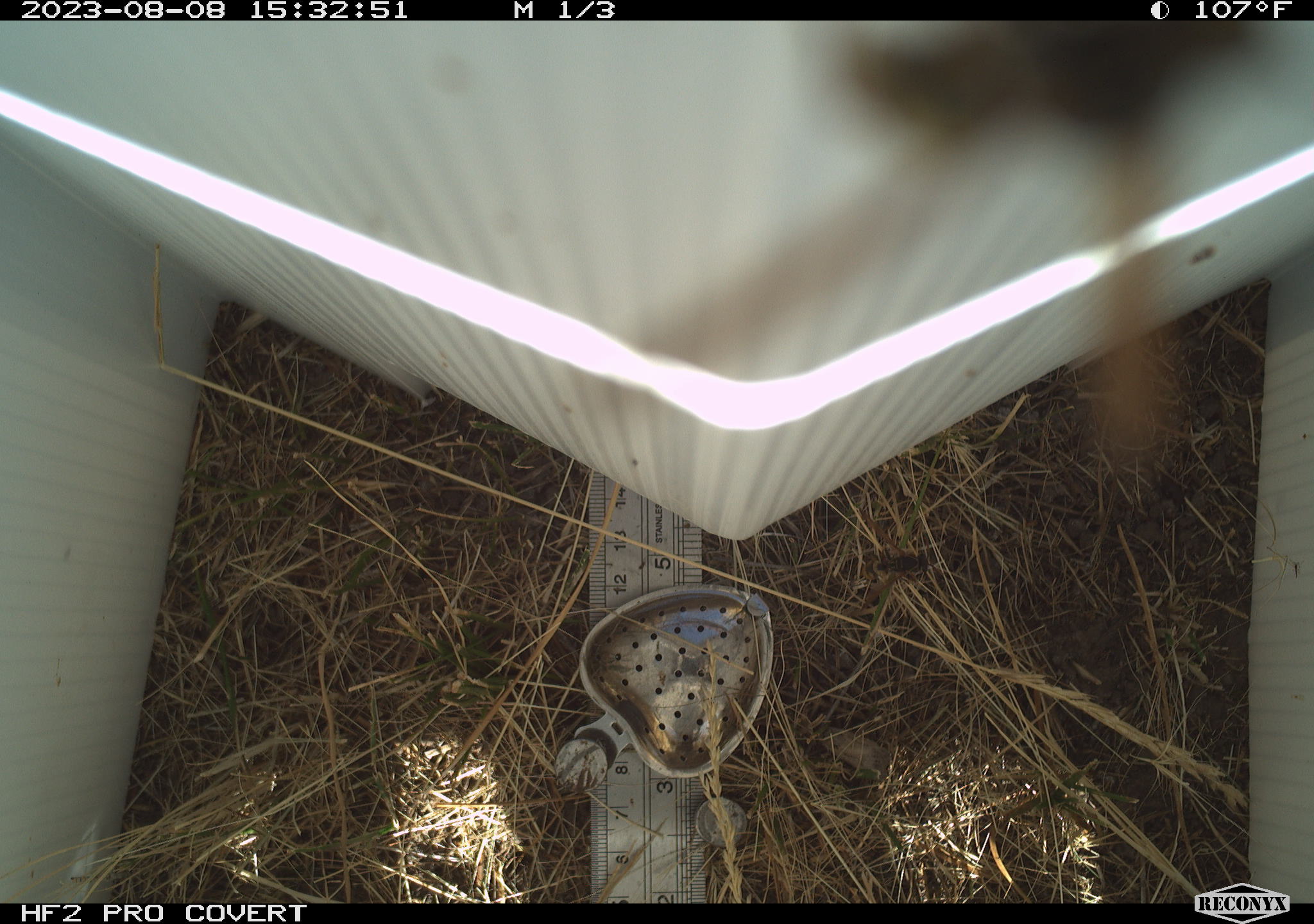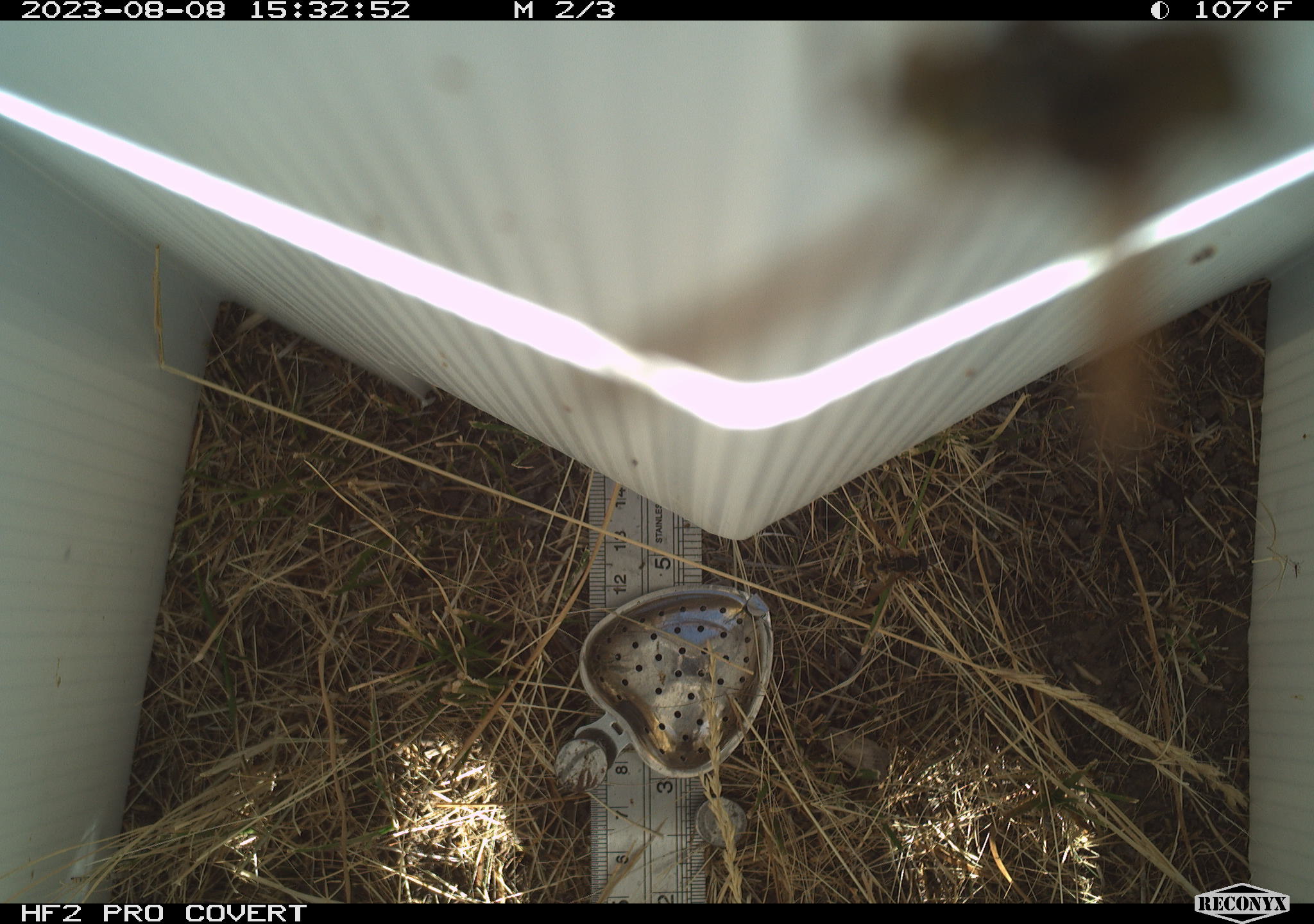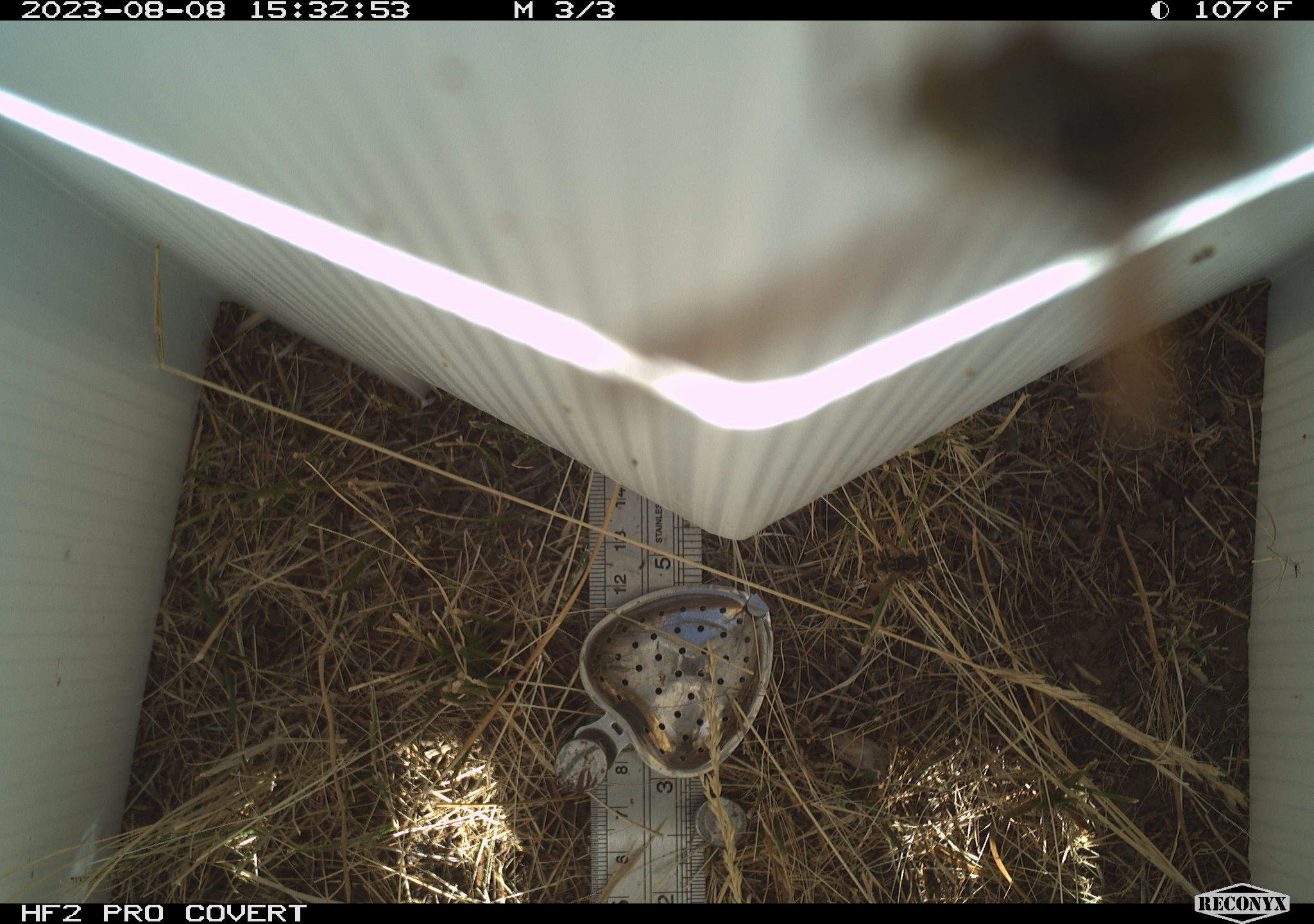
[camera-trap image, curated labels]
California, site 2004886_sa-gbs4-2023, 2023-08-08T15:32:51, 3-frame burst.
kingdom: Animalia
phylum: Arthropoda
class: Insecta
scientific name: Insecta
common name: insect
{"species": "insect (Insecta)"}